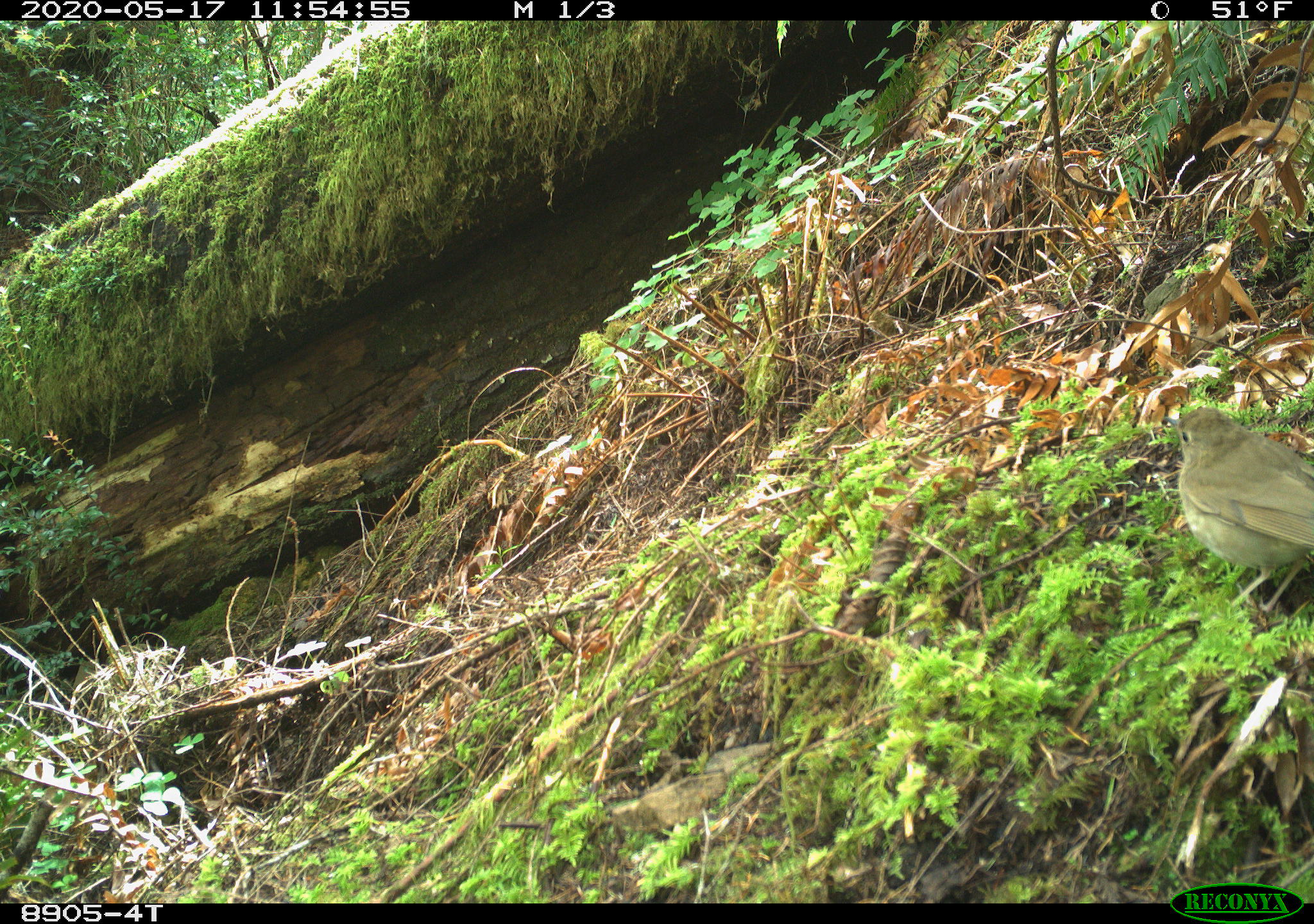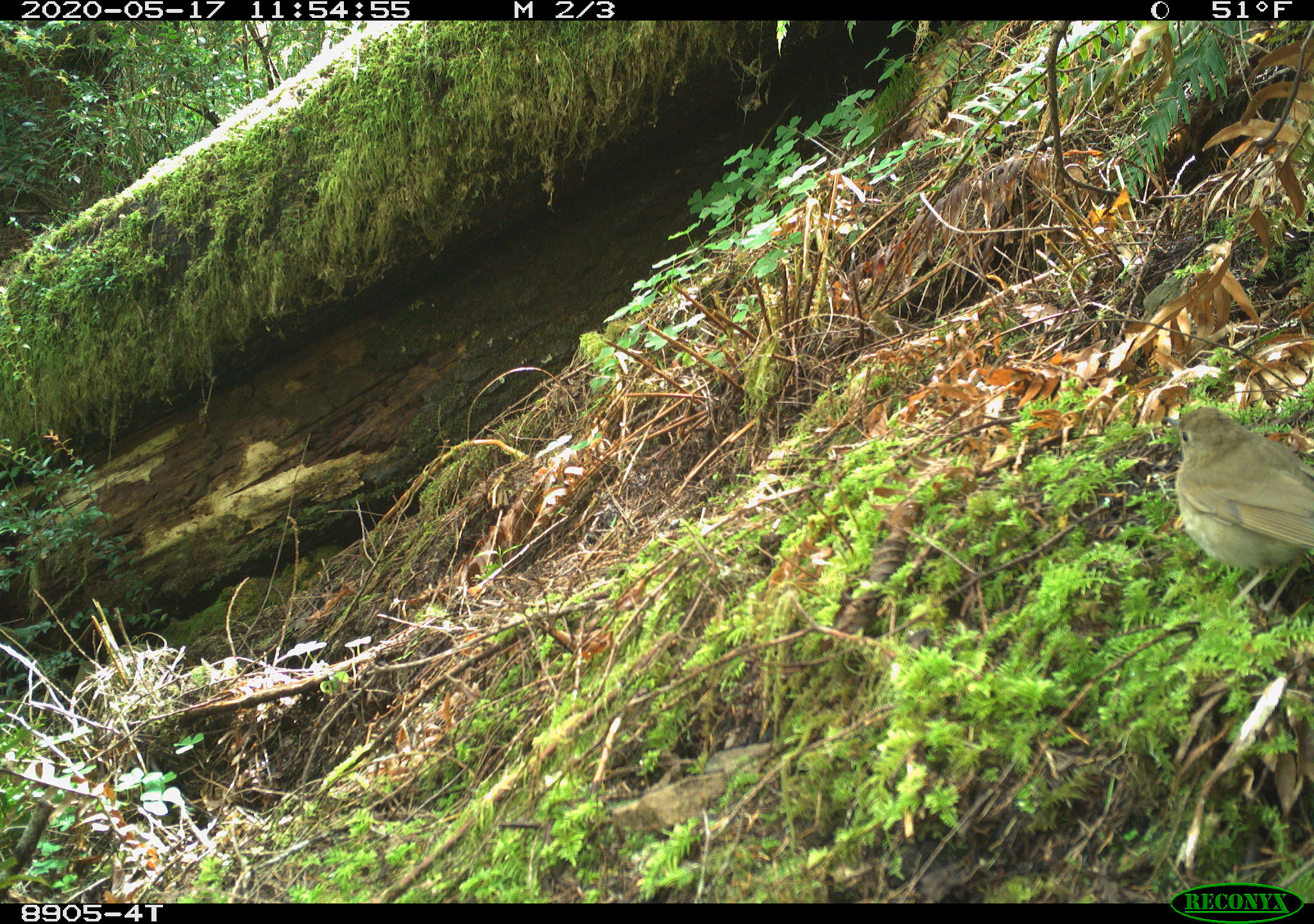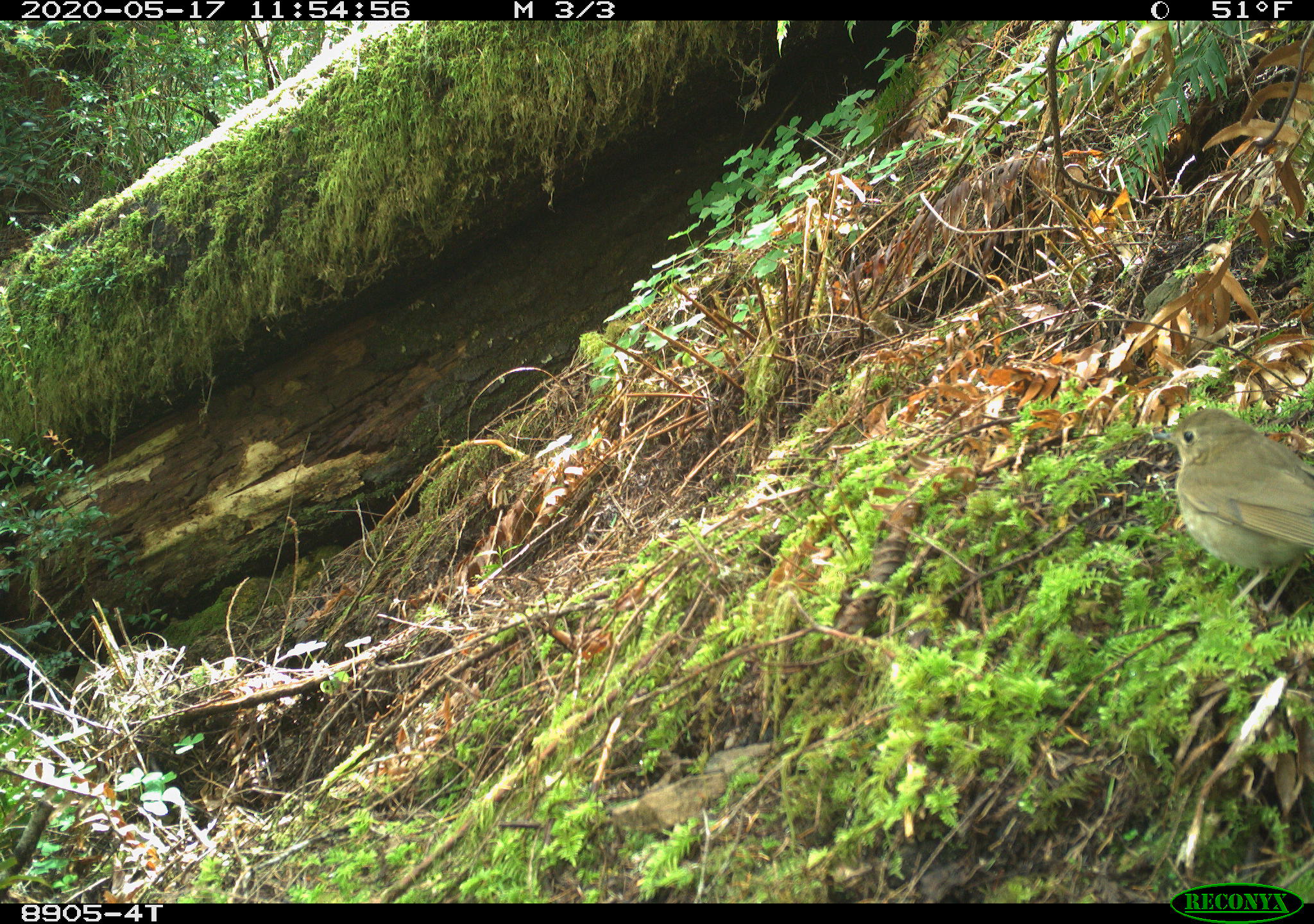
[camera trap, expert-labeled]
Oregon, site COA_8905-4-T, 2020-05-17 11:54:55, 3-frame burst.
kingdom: Animalia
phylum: Chordata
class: Aves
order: Passeriformes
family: Turdidae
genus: Catharus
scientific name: Catharus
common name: brown thrushes and nightingale-thrushes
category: catharus species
Catharus species (brown thrushes and nightingale-thrushes) (Catharus).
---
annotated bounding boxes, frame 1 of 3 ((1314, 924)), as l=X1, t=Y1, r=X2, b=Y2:
catharus species: l=1155, t=393, r=1309, b=633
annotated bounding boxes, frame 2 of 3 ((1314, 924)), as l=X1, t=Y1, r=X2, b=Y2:
catharus species: l=1150, t=393, r=1309, b=634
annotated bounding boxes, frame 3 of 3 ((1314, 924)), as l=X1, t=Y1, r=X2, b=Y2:
catharus species: l=1140, t=395, r=1309, b=639